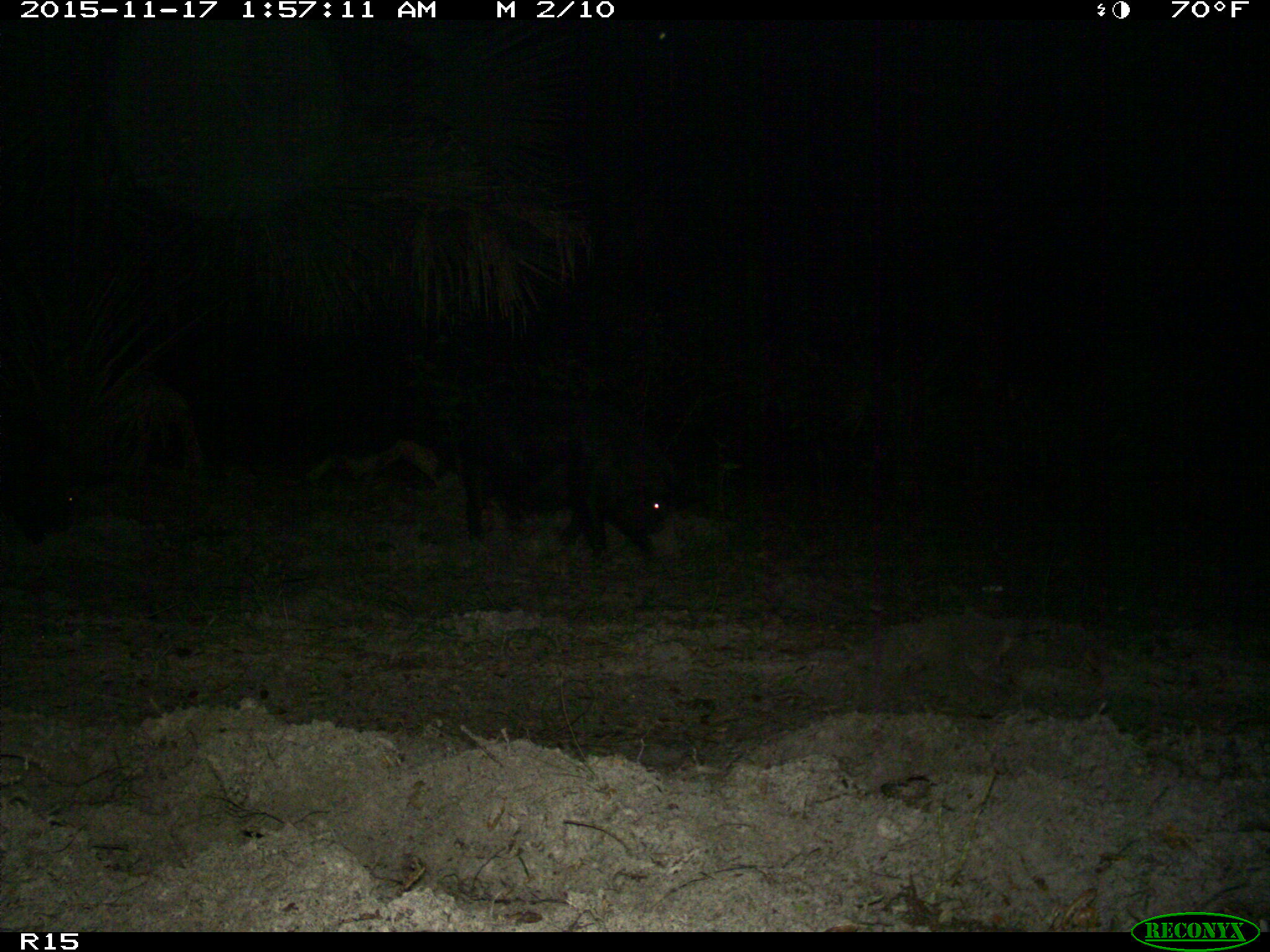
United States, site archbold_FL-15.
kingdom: Animalia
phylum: Chordata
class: Mammalia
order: Artiodactyla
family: Suidae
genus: Sus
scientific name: Sus scrofa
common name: wild boar